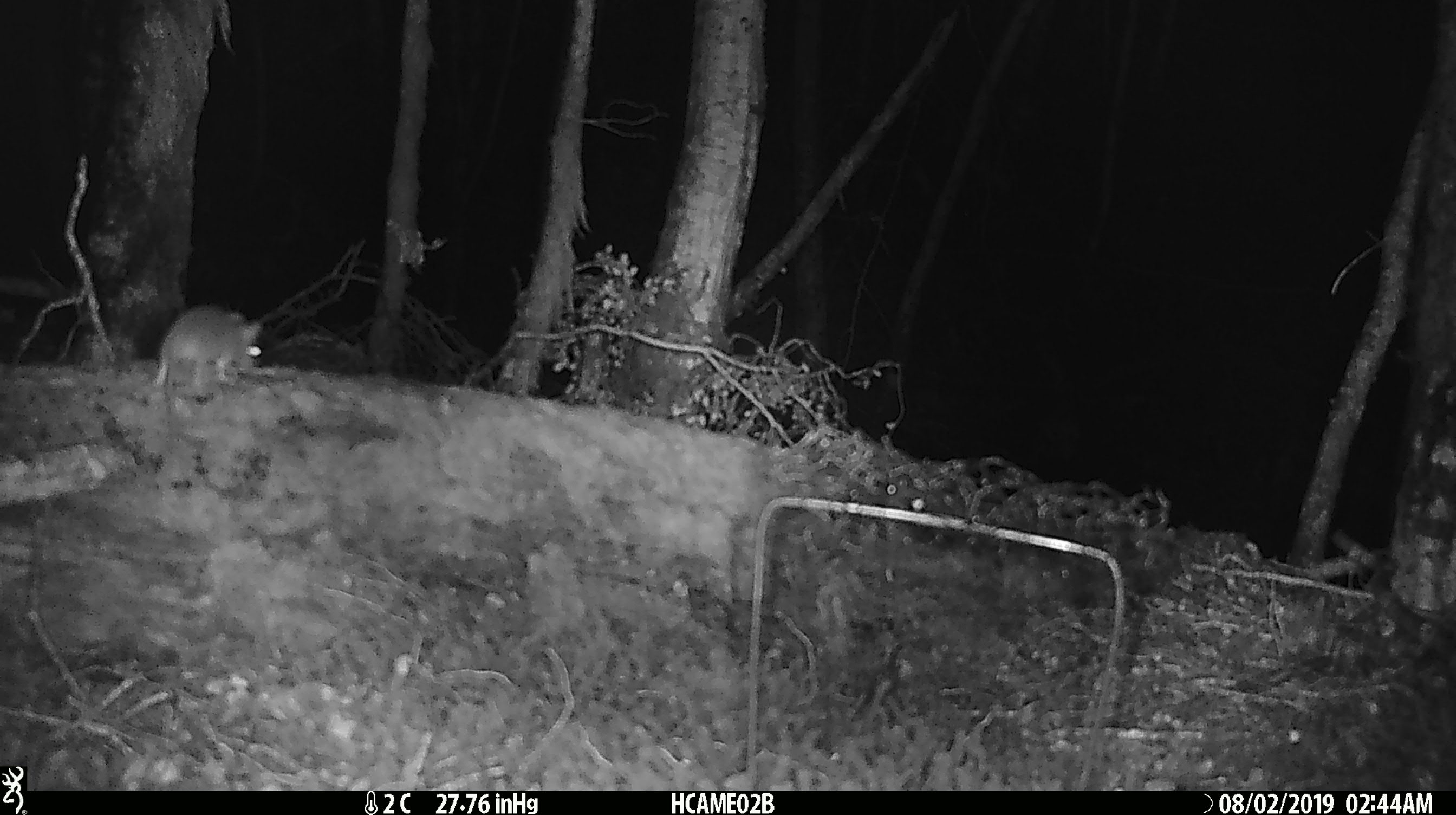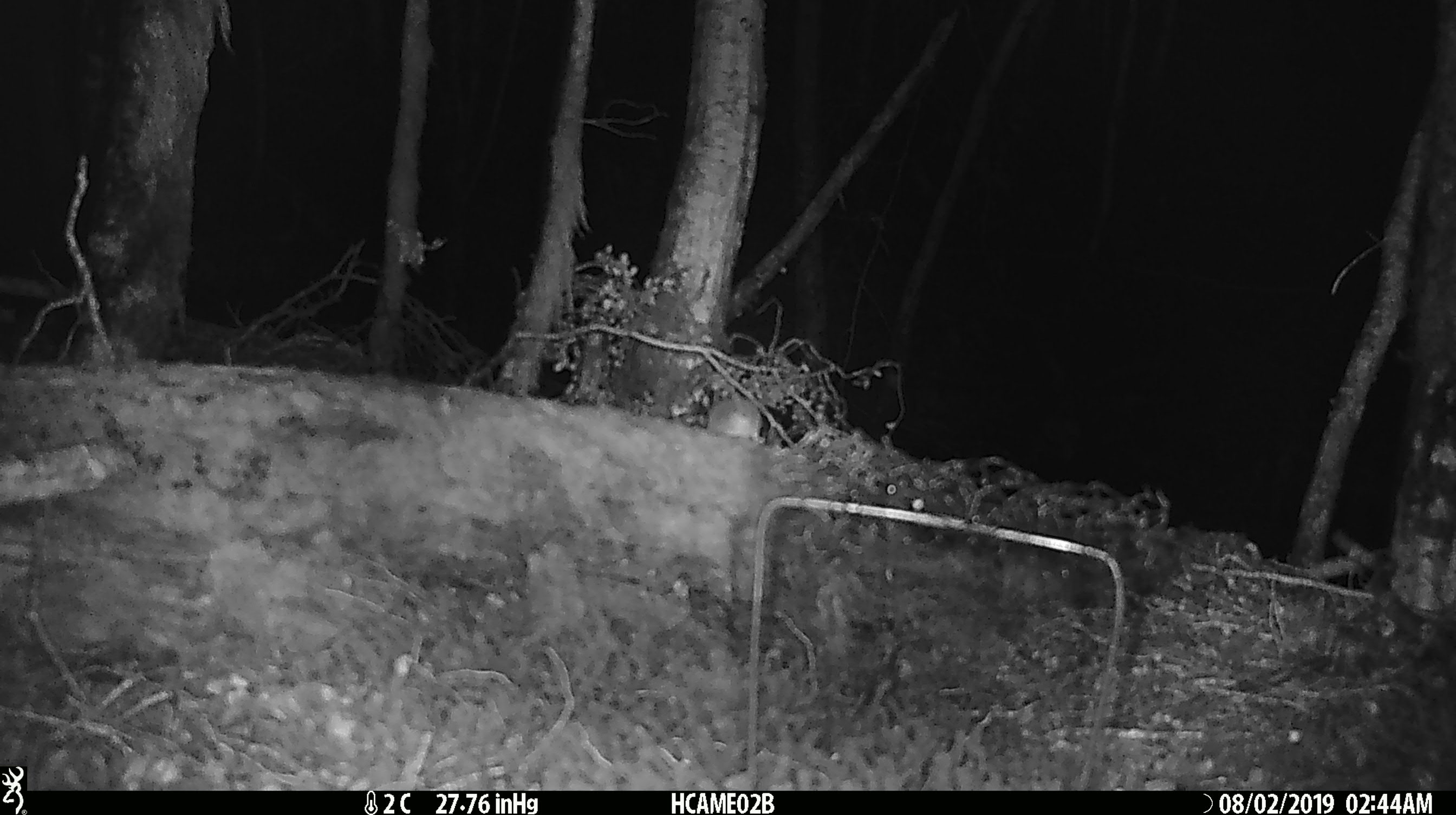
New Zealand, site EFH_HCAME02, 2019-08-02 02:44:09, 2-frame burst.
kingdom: Animalia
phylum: Chordata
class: Mammalia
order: Rodentia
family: Muridae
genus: Mus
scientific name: Mus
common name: mouse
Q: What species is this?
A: Mouse (Mus).